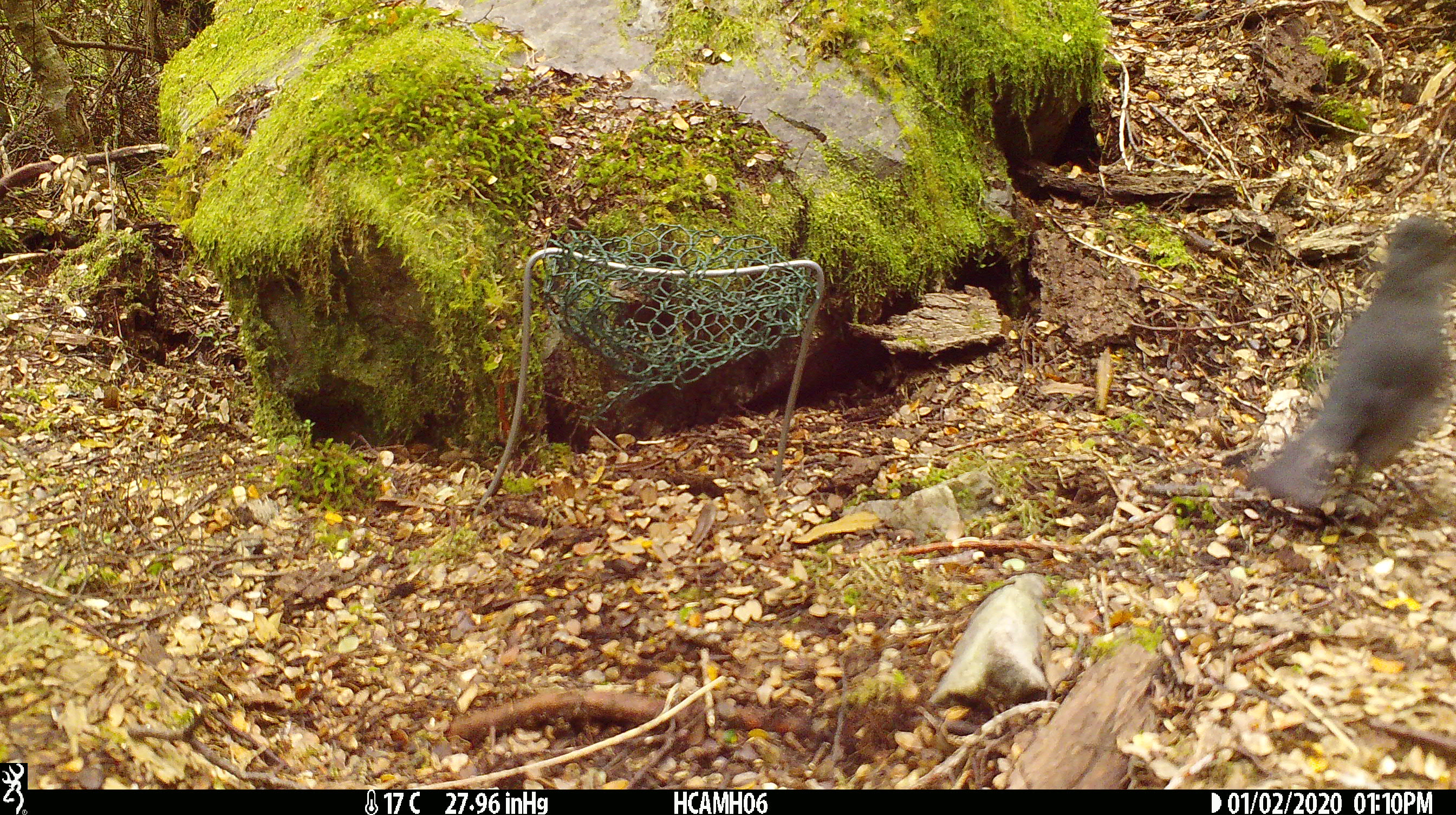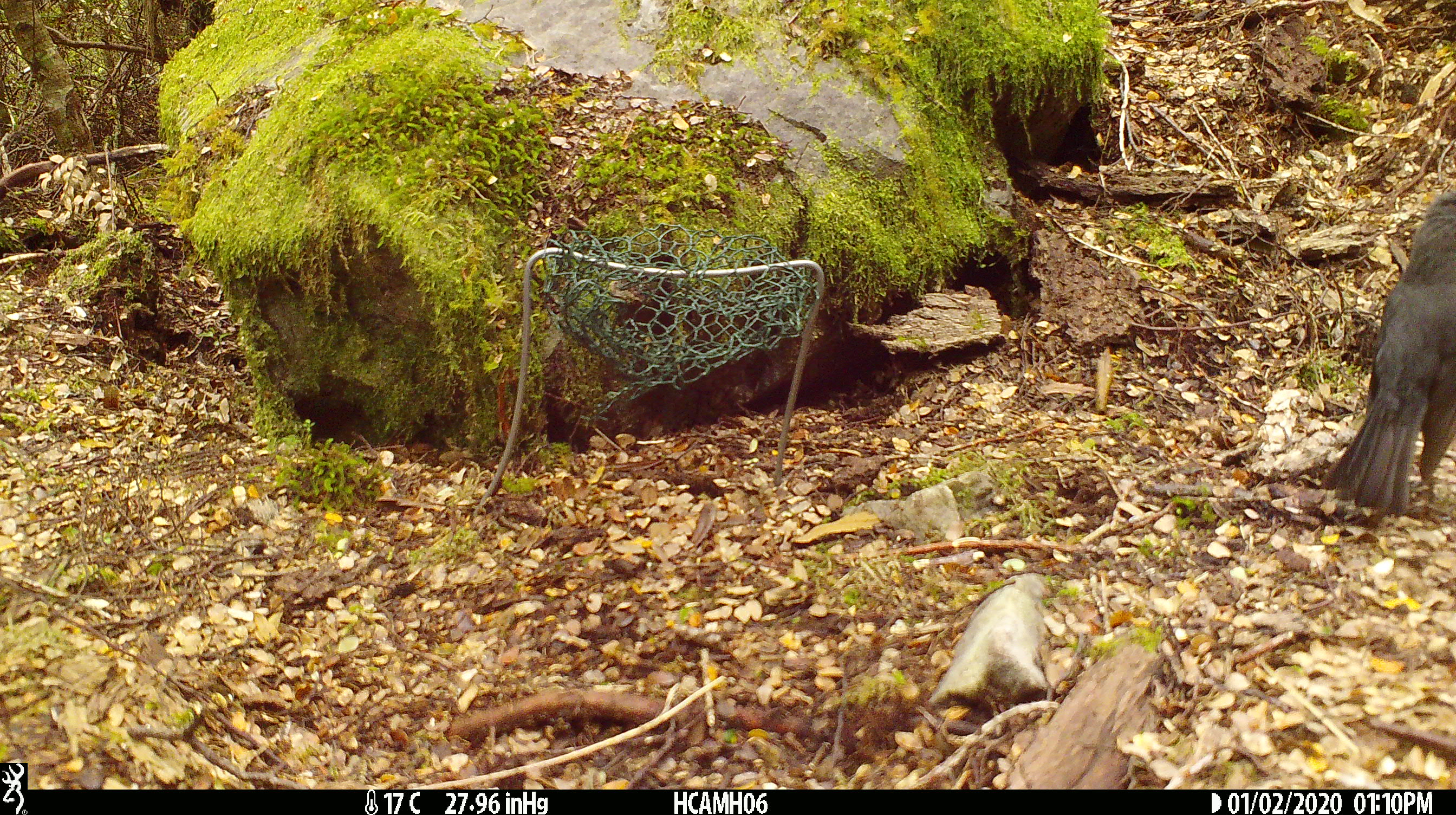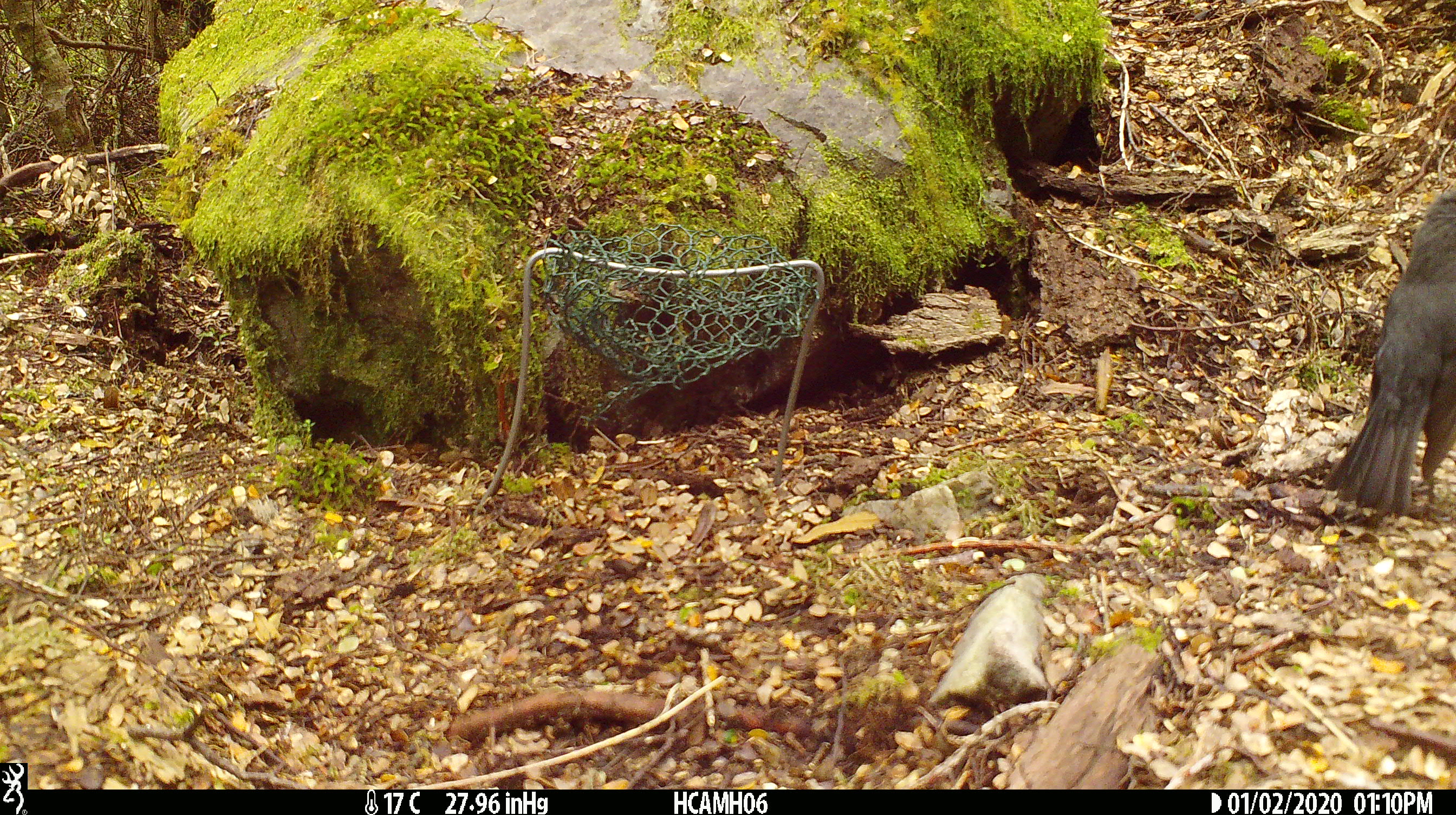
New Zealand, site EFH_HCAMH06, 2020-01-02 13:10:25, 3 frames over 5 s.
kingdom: Animalia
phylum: Chordata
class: Aves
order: Passeriformes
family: Petroicidae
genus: Petroica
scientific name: Petroica australis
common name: new zealand robin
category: robin